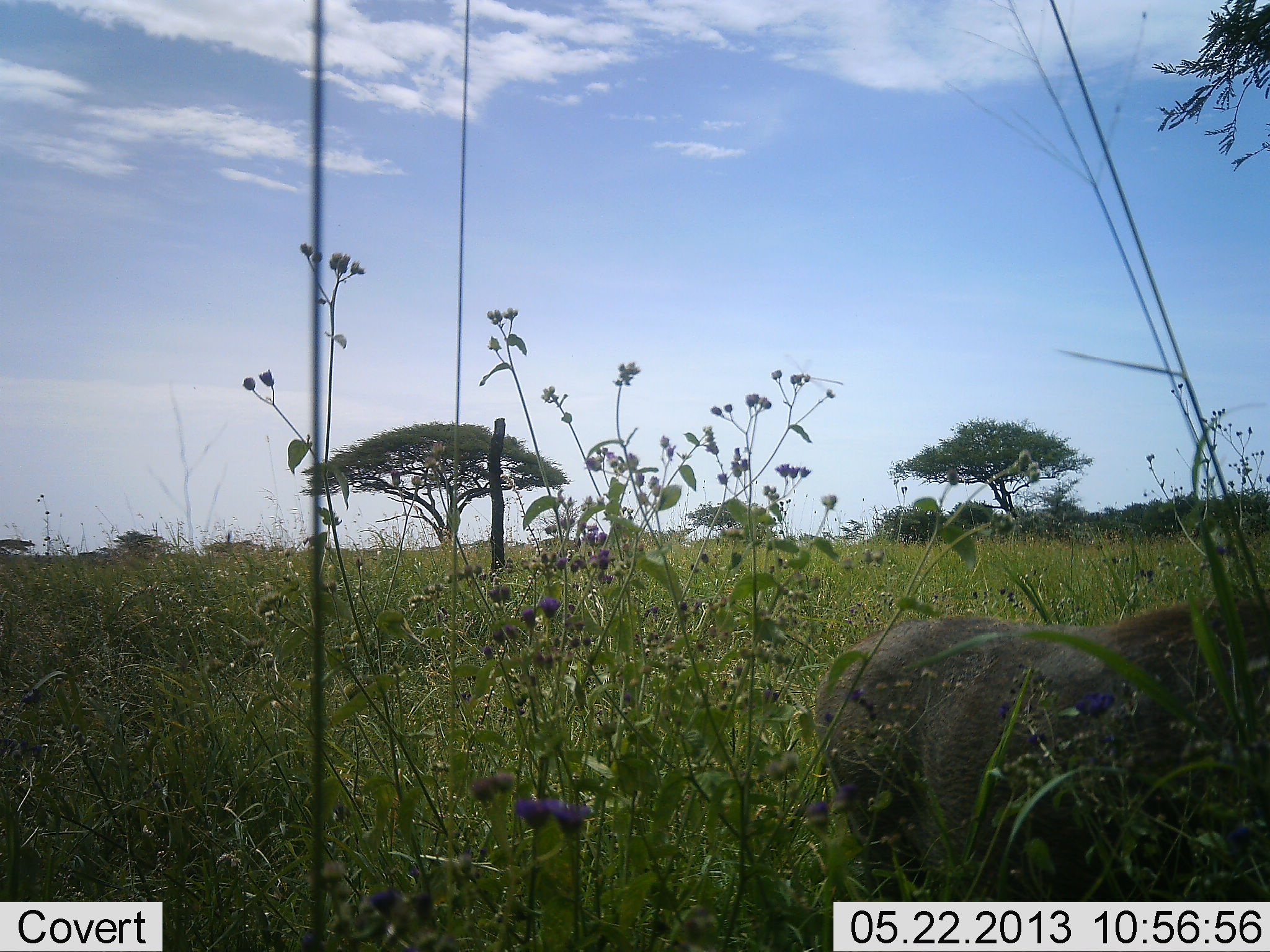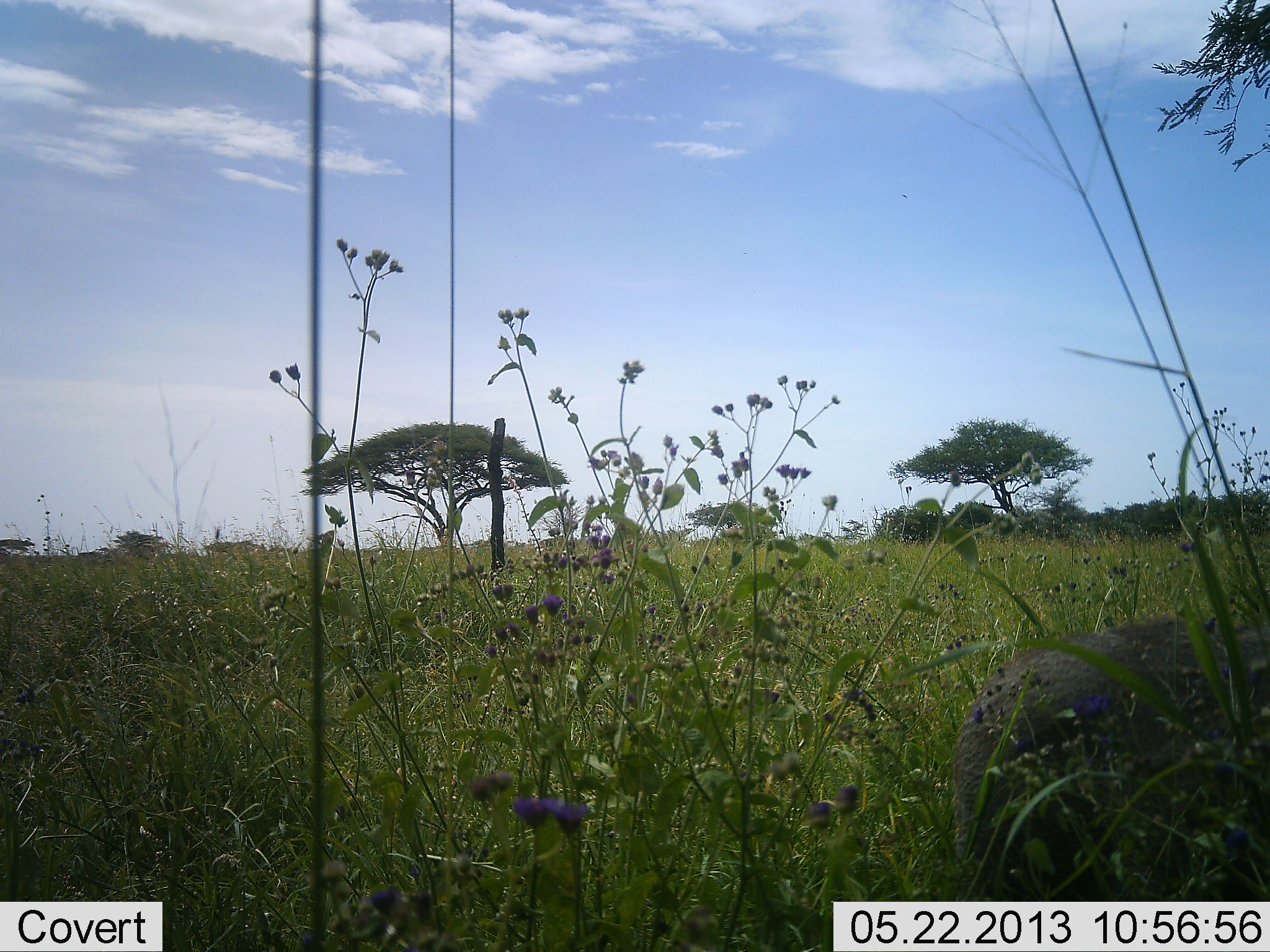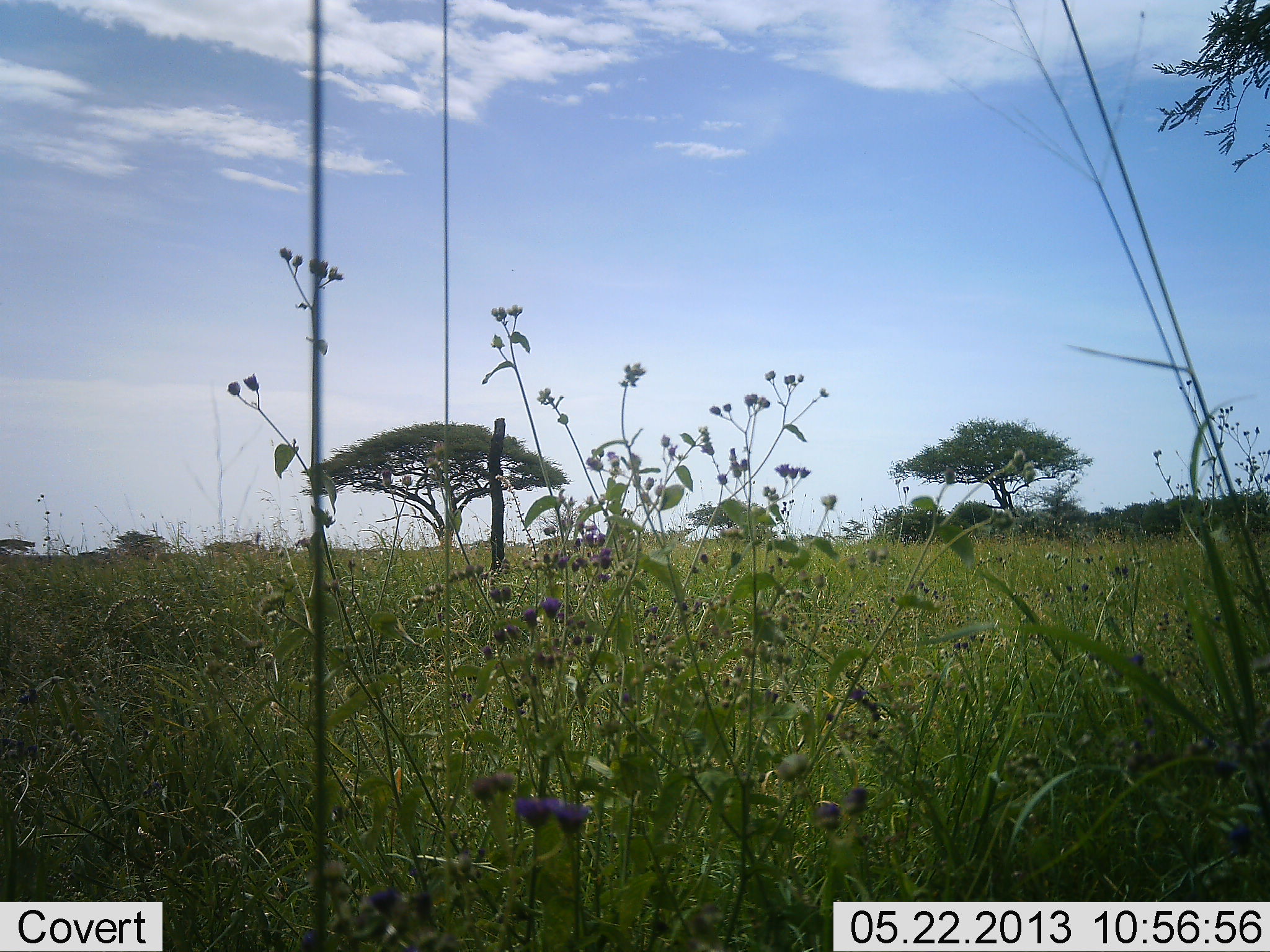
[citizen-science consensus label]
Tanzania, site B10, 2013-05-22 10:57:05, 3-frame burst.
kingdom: Animalia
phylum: Chordata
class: Mammalia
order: Artiodactyla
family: Suidae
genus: Phacochoerus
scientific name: Phacochoerus africanus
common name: warthog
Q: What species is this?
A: Warthog (Phacochoerus africanus).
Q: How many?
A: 1.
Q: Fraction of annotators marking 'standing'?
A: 6%.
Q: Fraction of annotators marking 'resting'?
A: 0%.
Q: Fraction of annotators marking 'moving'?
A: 94%.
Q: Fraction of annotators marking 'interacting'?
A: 0%.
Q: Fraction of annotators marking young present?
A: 6%.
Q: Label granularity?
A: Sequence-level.